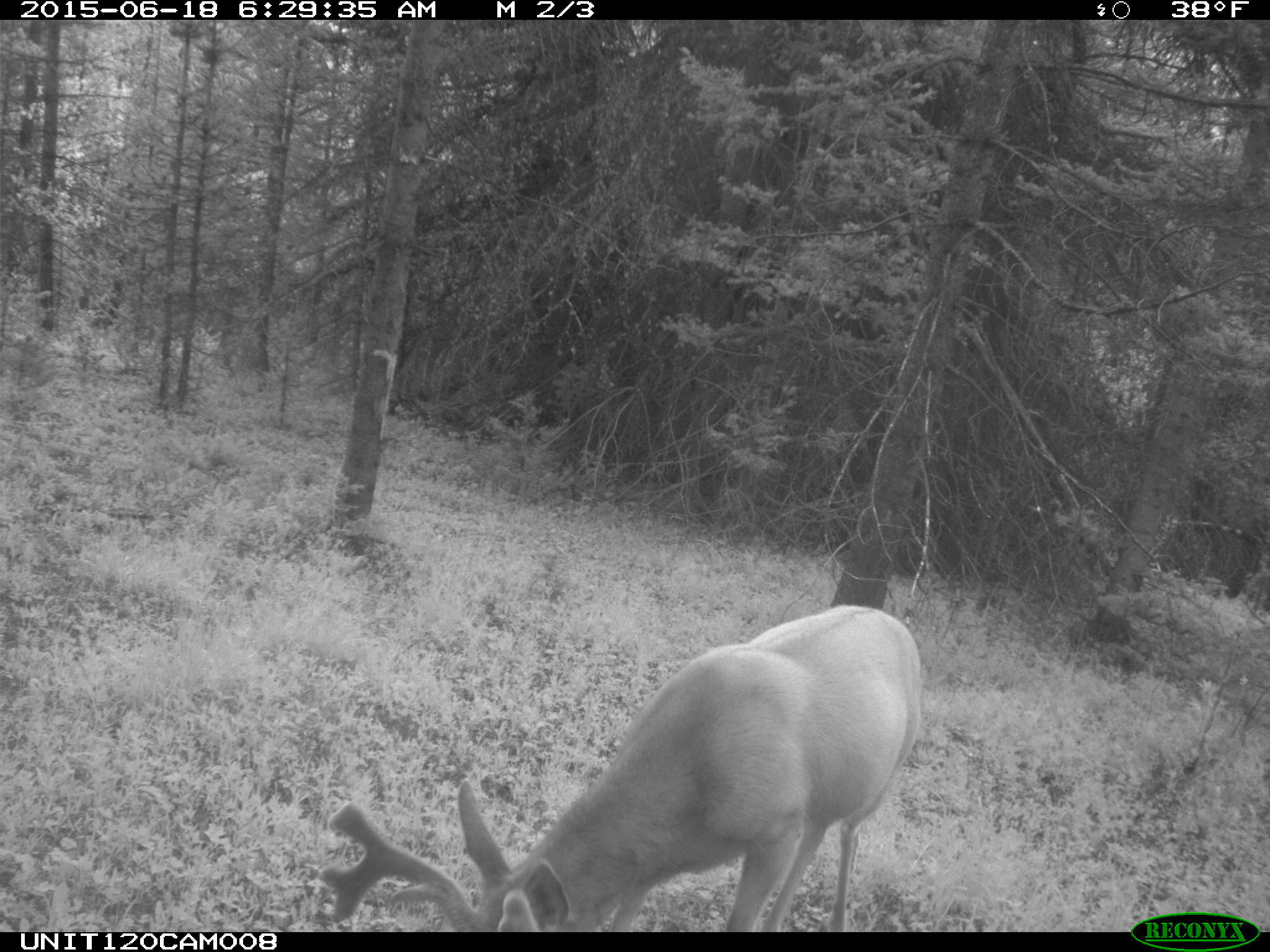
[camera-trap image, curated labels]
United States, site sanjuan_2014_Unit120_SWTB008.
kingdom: Animalia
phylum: Chordata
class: Mammalia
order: Artiodactyla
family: Cervidae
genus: Odocoileus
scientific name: Odocoileus hemionus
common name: mule deer